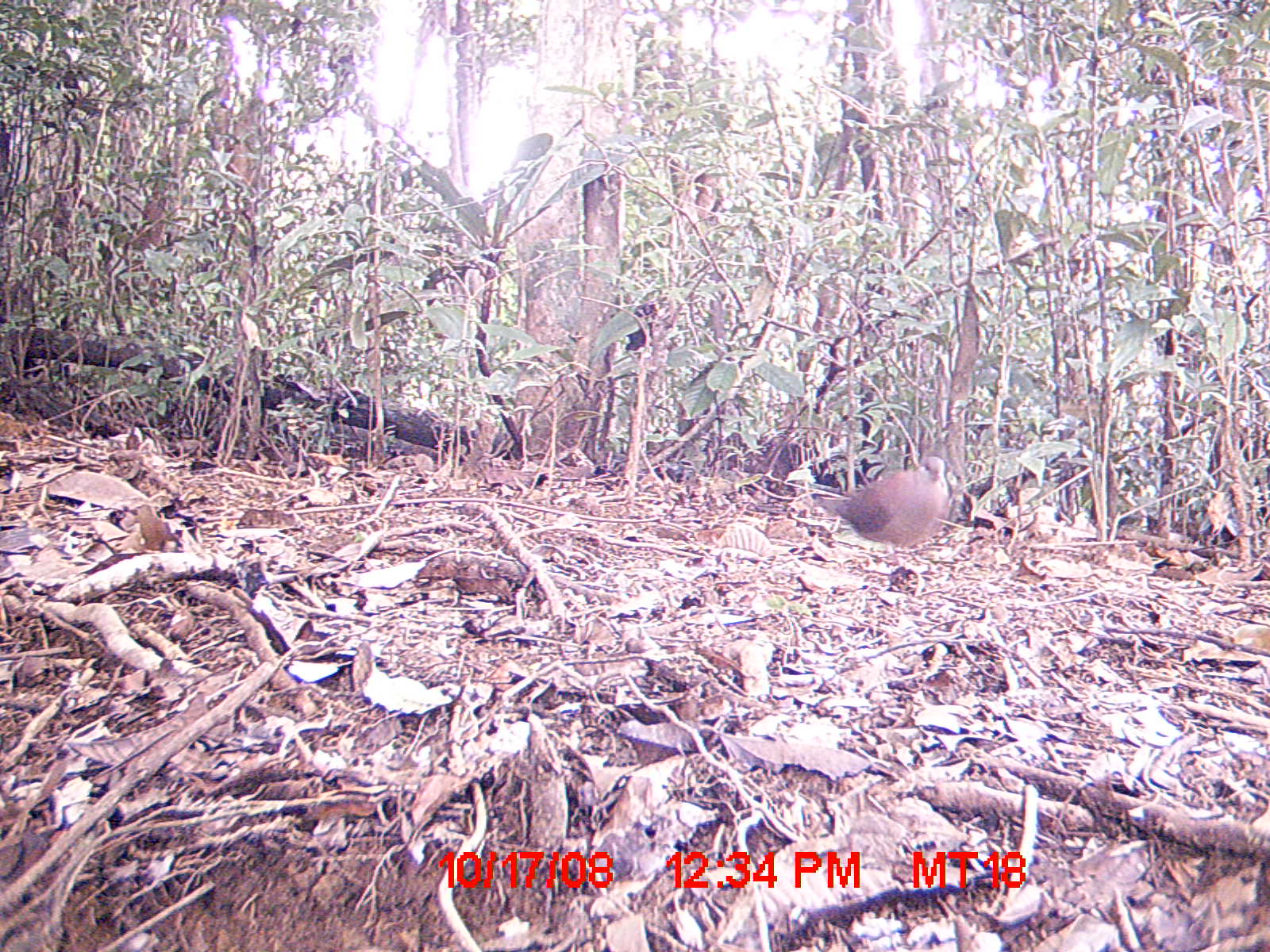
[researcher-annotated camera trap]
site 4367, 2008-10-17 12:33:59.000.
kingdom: Animalia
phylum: Chordata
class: Aves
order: Columbiformes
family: Columbidae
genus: Streptopelia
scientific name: Streptopelia picturata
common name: madagascar turtle-dove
Streptopelia picturata (madagascar turtle-dove), count 1.